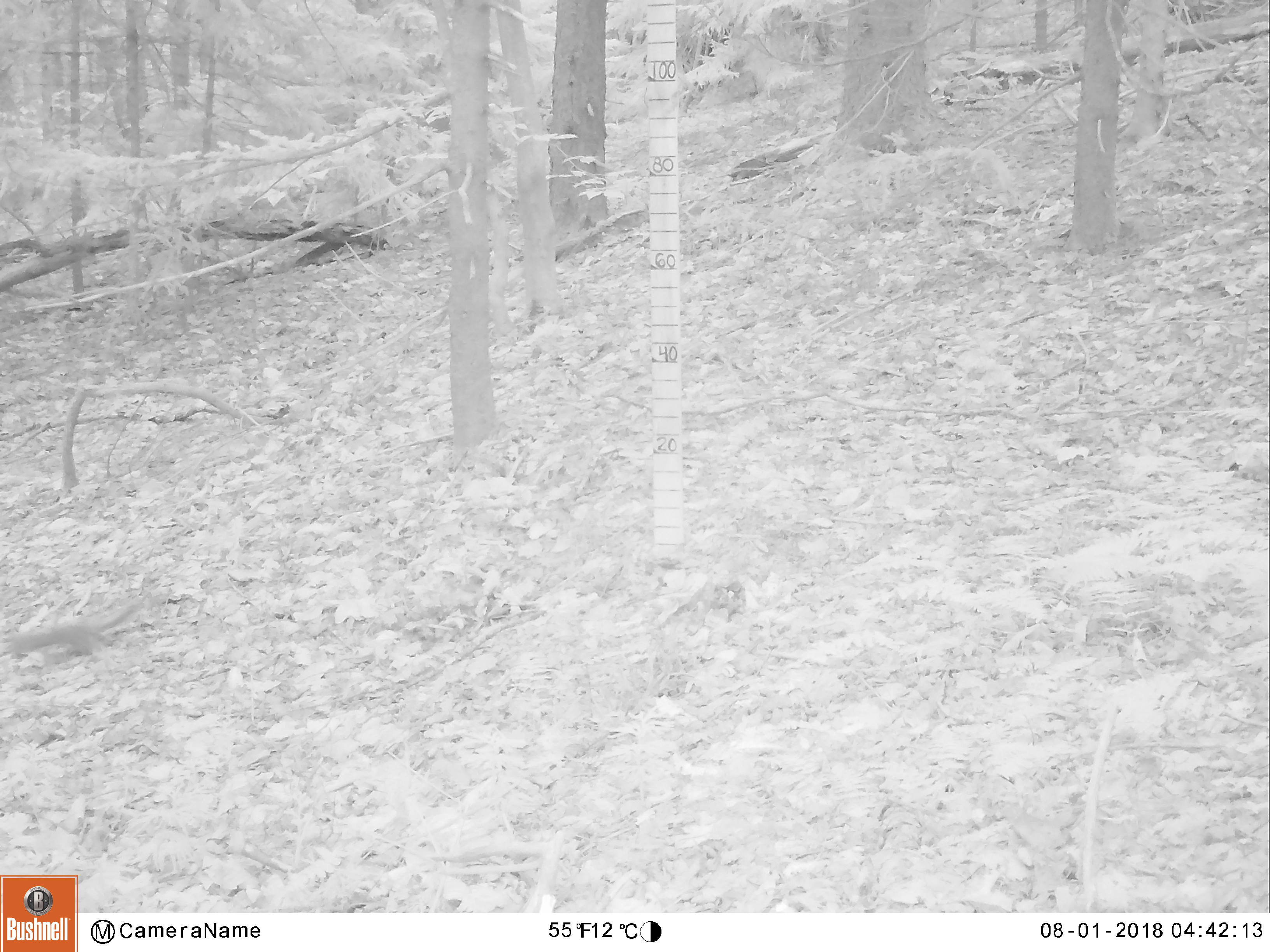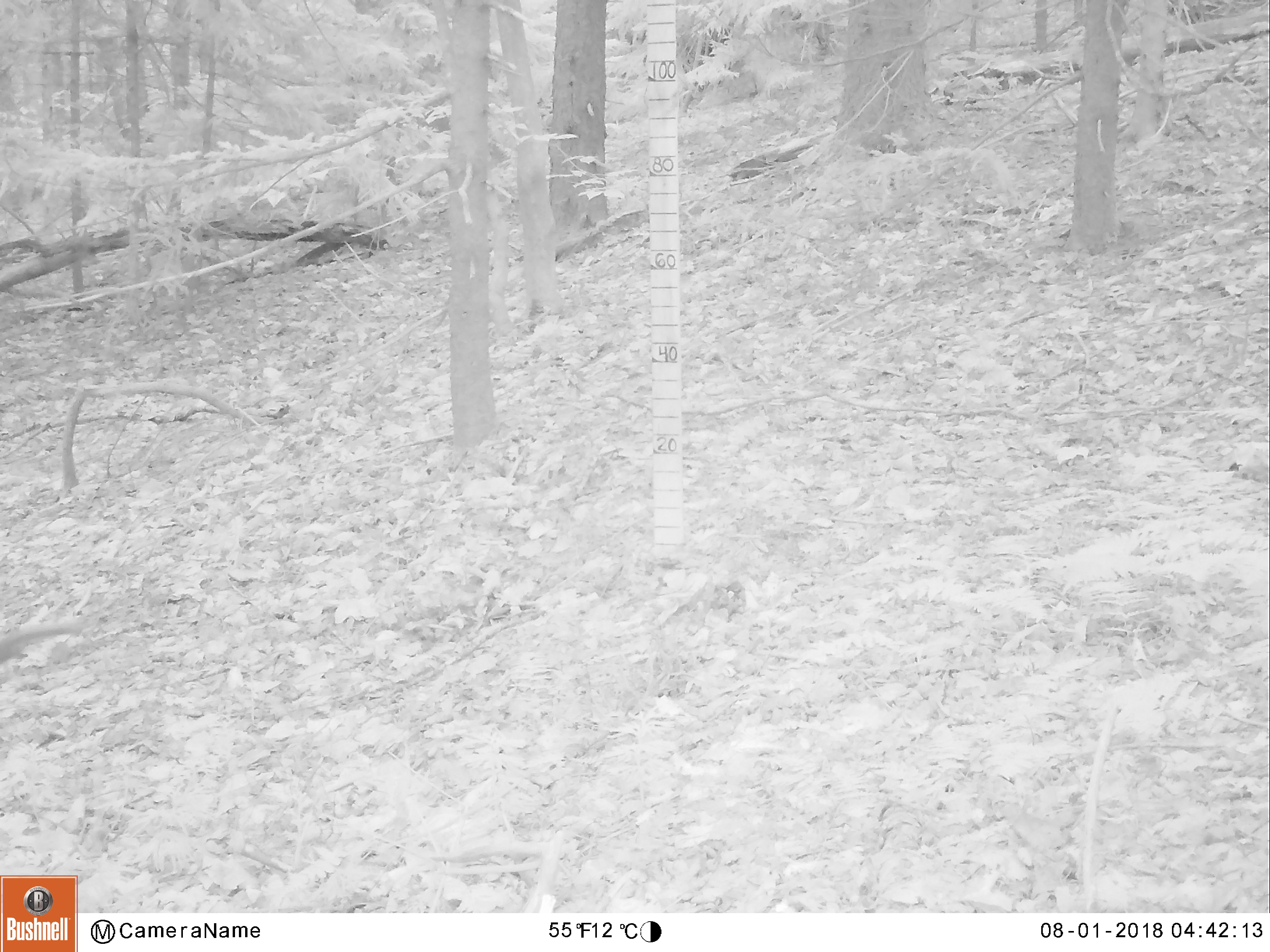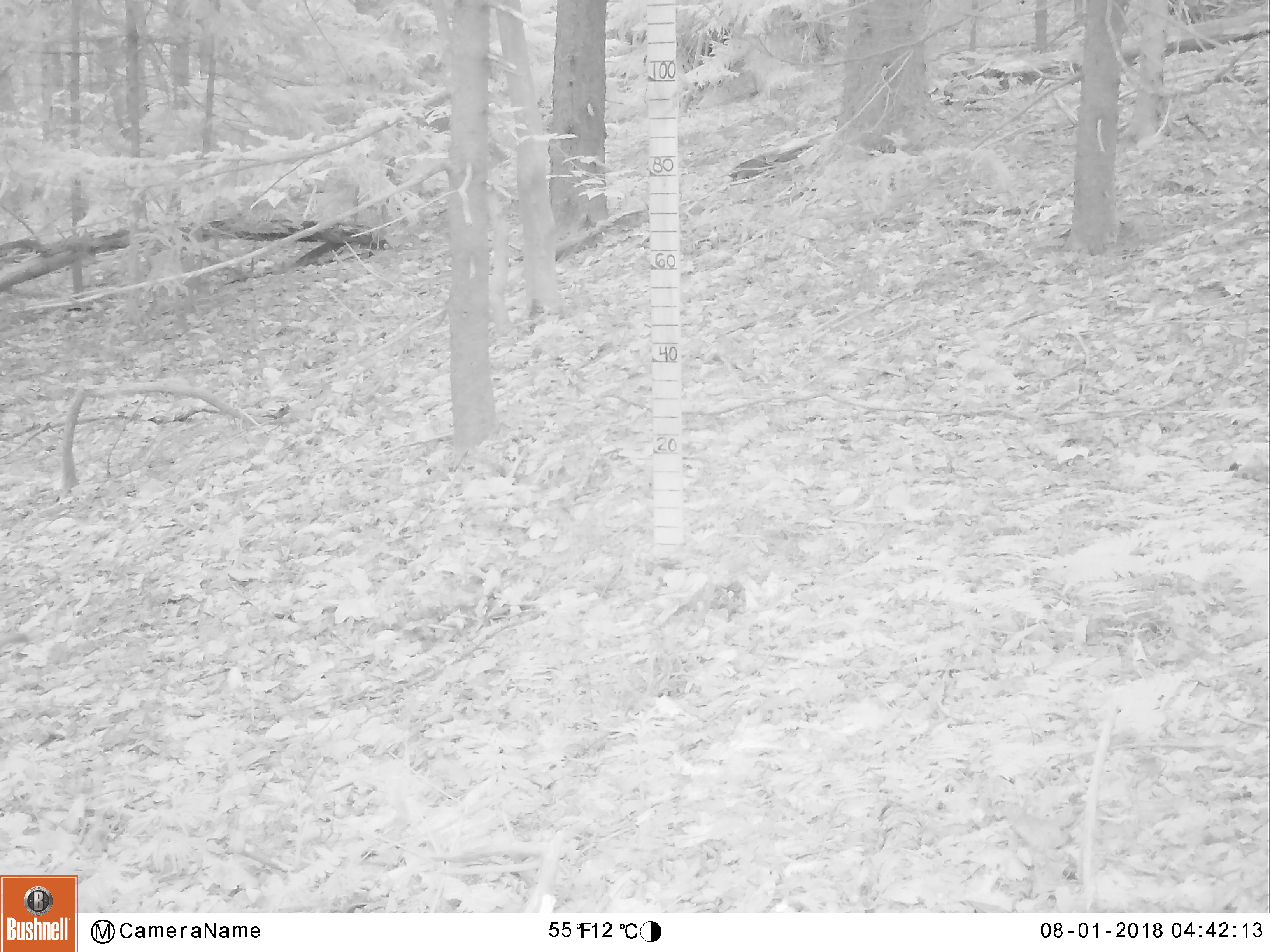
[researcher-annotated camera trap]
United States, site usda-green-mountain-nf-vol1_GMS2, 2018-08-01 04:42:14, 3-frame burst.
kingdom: Animalia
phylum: Chordata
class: Mammalia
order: Rodentia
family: Sciuridae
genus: Tamiasciurus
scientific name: Tamiasciurus hudsonicus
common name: red squirrel